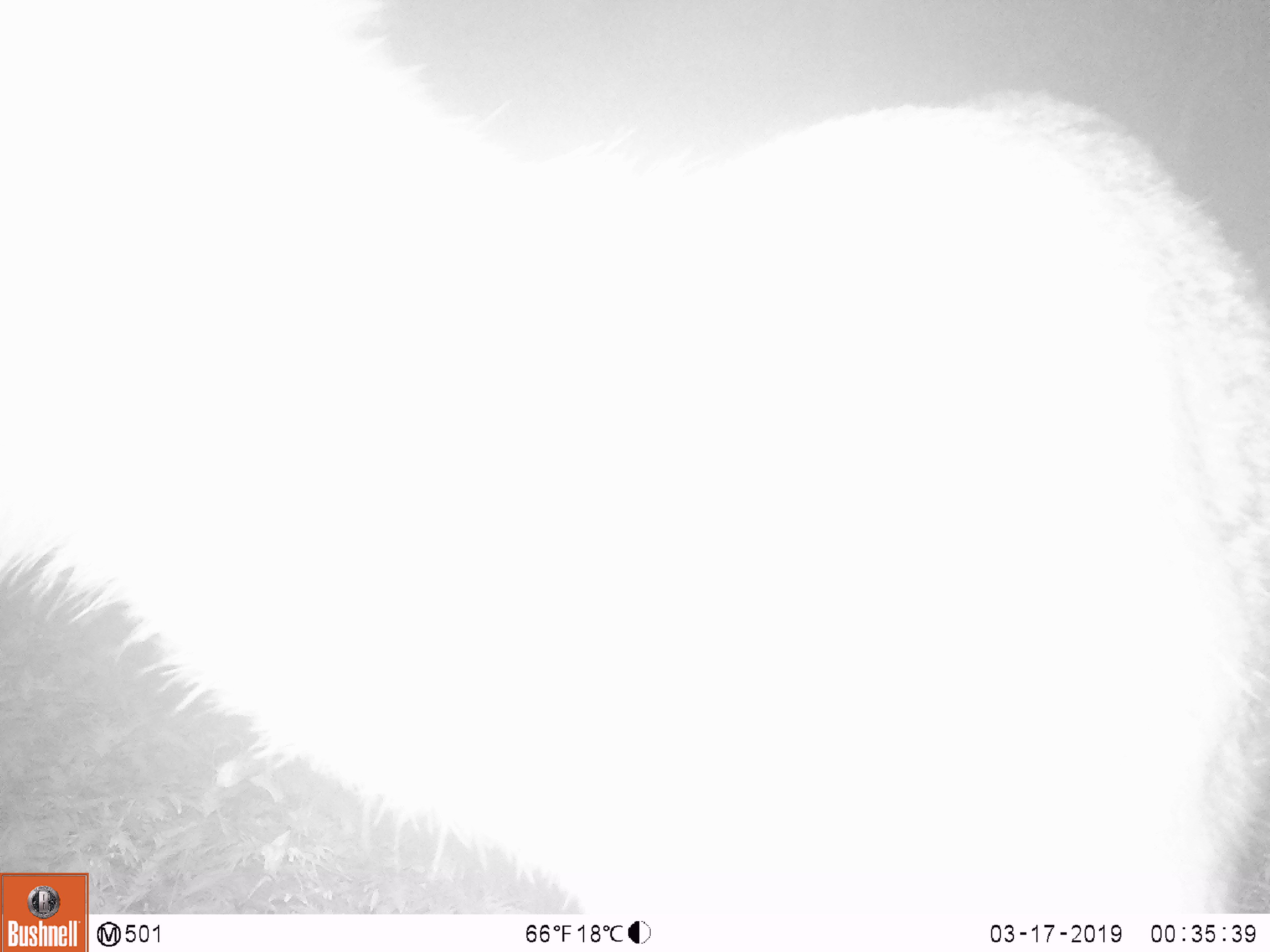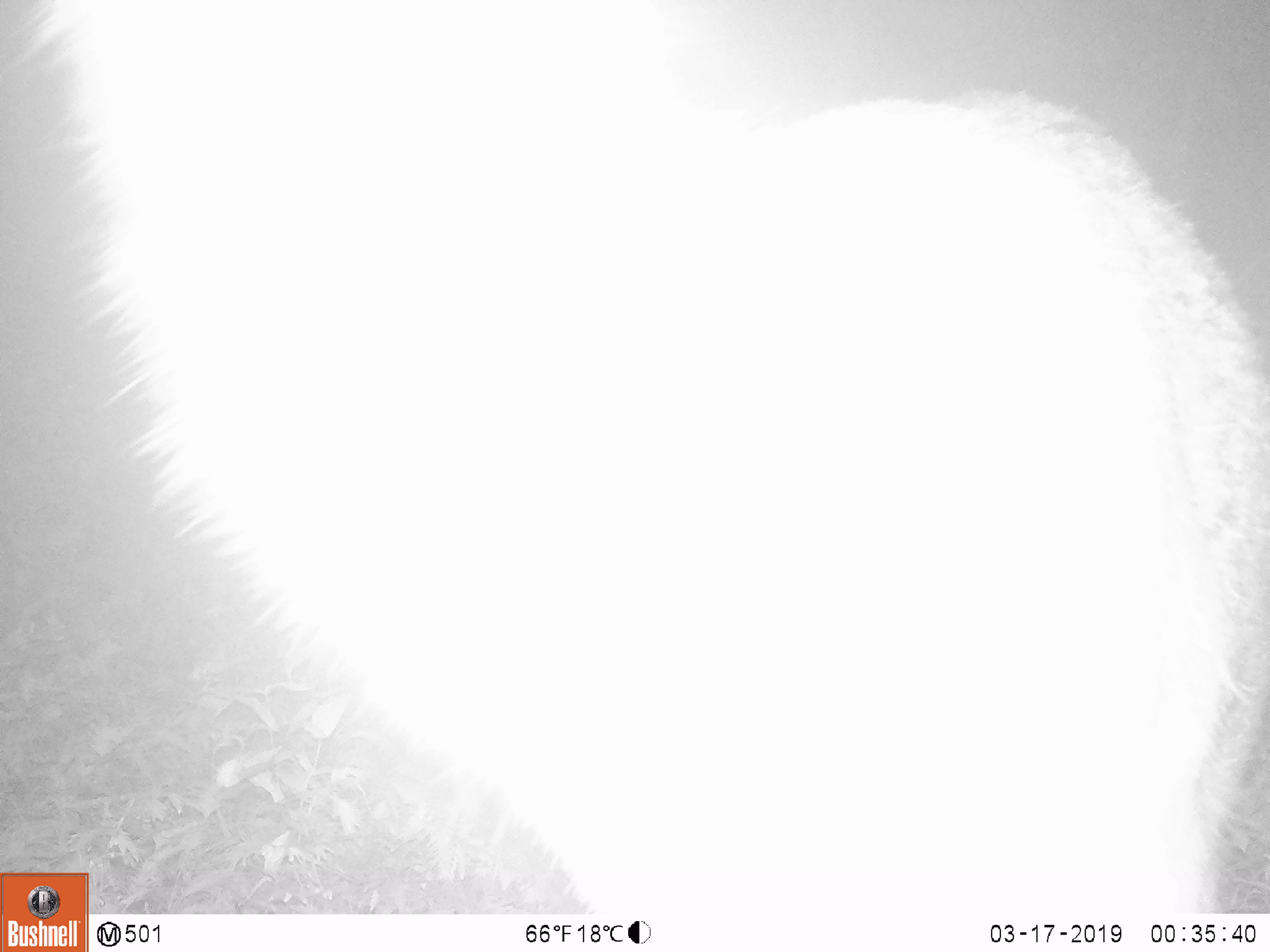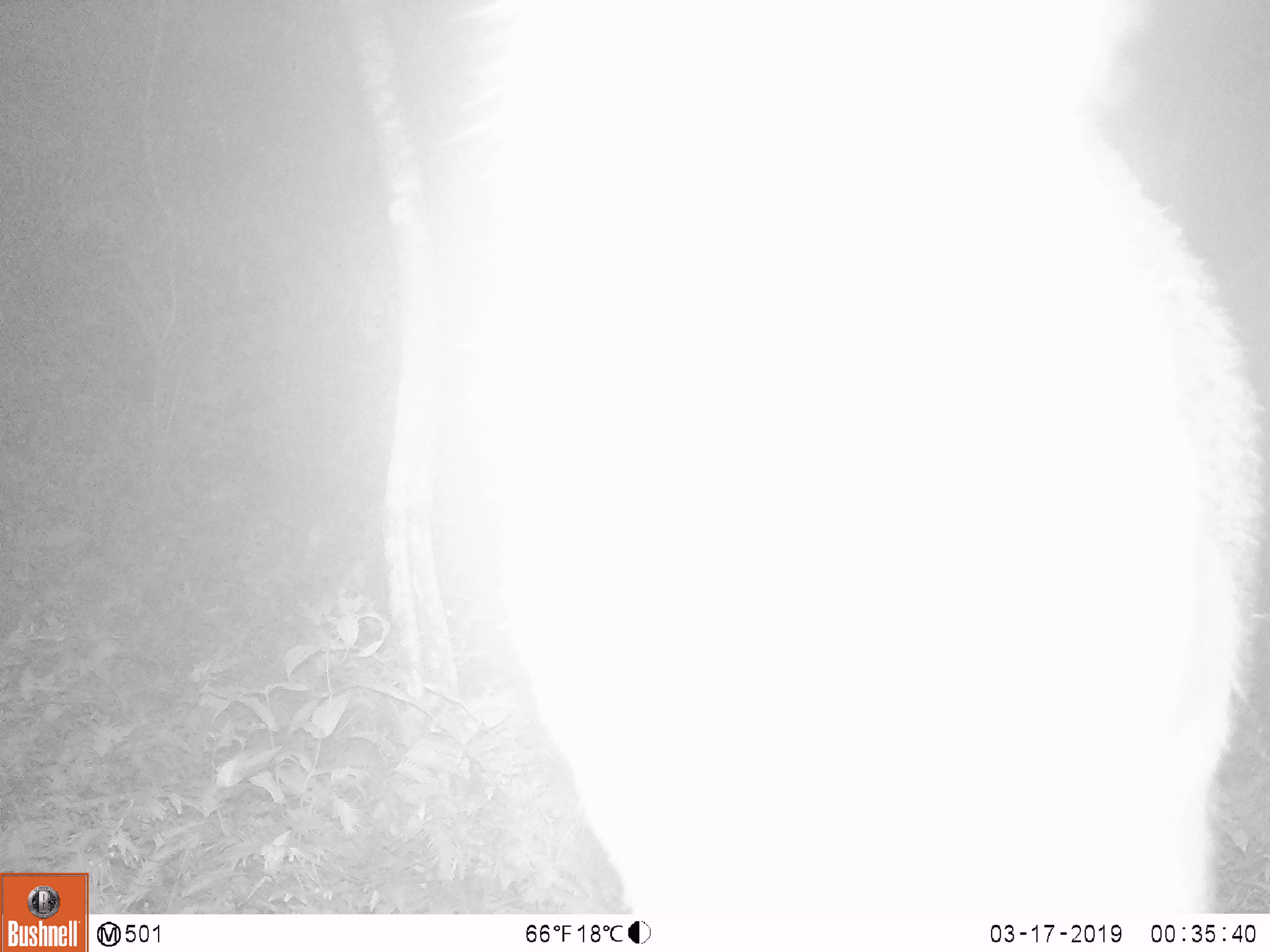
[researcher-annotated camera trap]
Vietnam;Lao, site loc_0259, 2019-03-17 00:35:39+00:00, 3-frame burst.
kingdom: Animalia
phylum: Chordata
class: Mammalia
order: Artiodactyla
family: Cervidae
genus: Rusa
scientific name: Rusa unicolor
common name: sambar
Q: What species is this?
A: Sambar (Rusa unicolor).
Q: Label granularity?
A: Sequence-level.